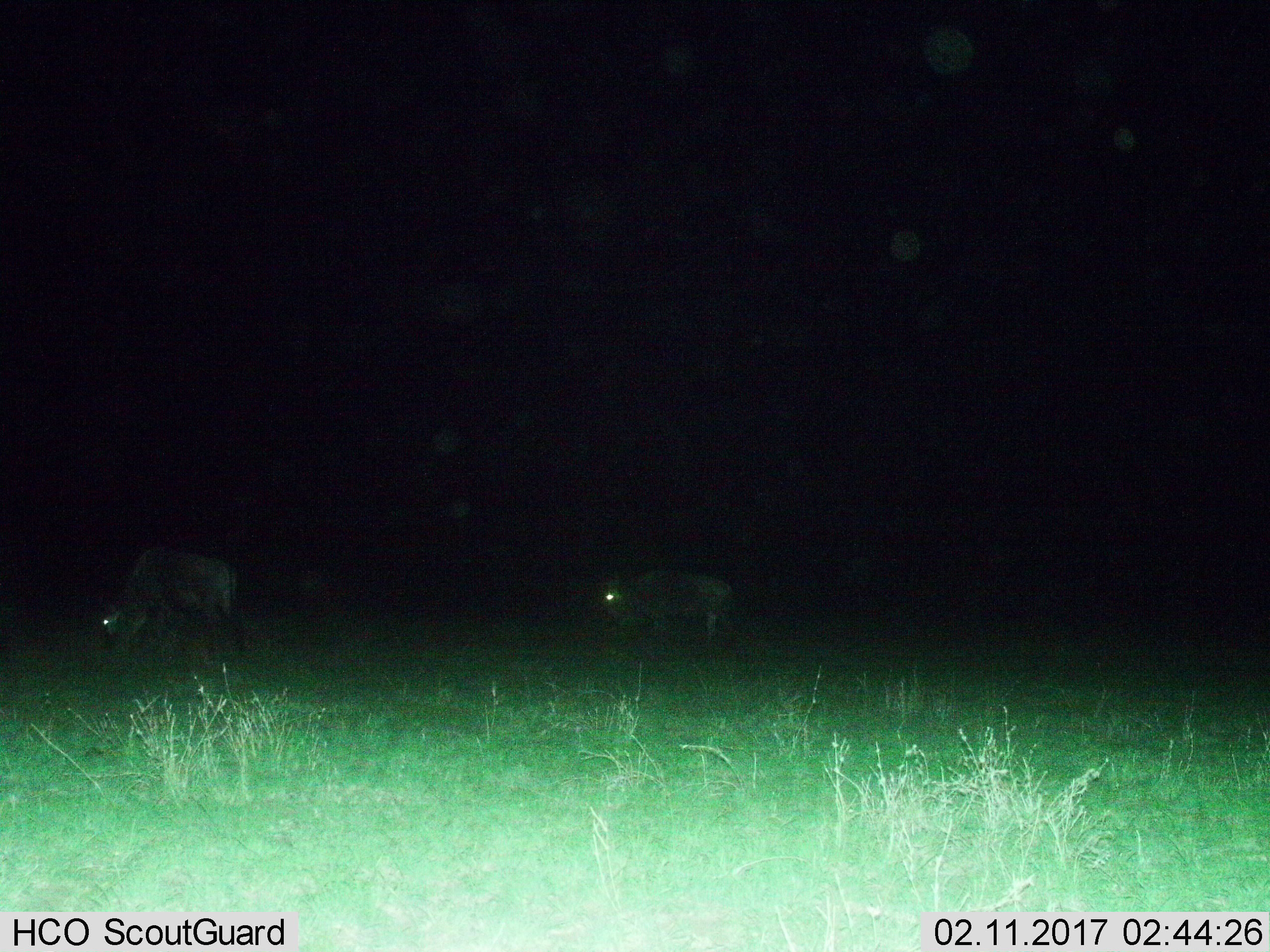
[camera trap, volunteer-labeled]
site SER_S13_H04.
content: unidentified animal